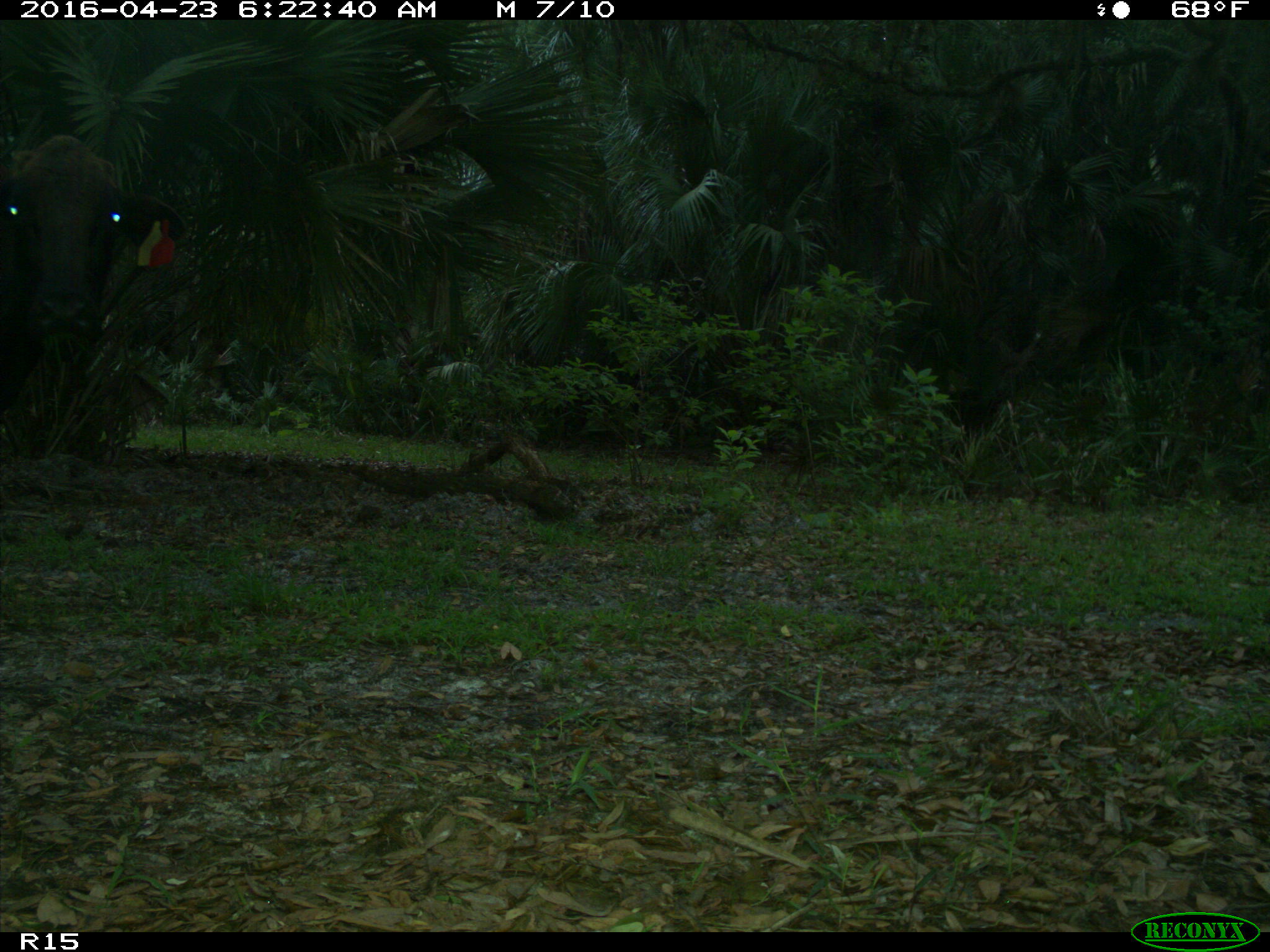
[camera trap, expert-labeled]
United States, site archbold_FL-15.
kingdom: Animalia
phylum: Chordata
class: Mammalia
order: Artiodactyla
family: Bovidae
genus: Bos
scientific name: Bos taurus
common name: domestic cow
Bos taurus (domestic cow).